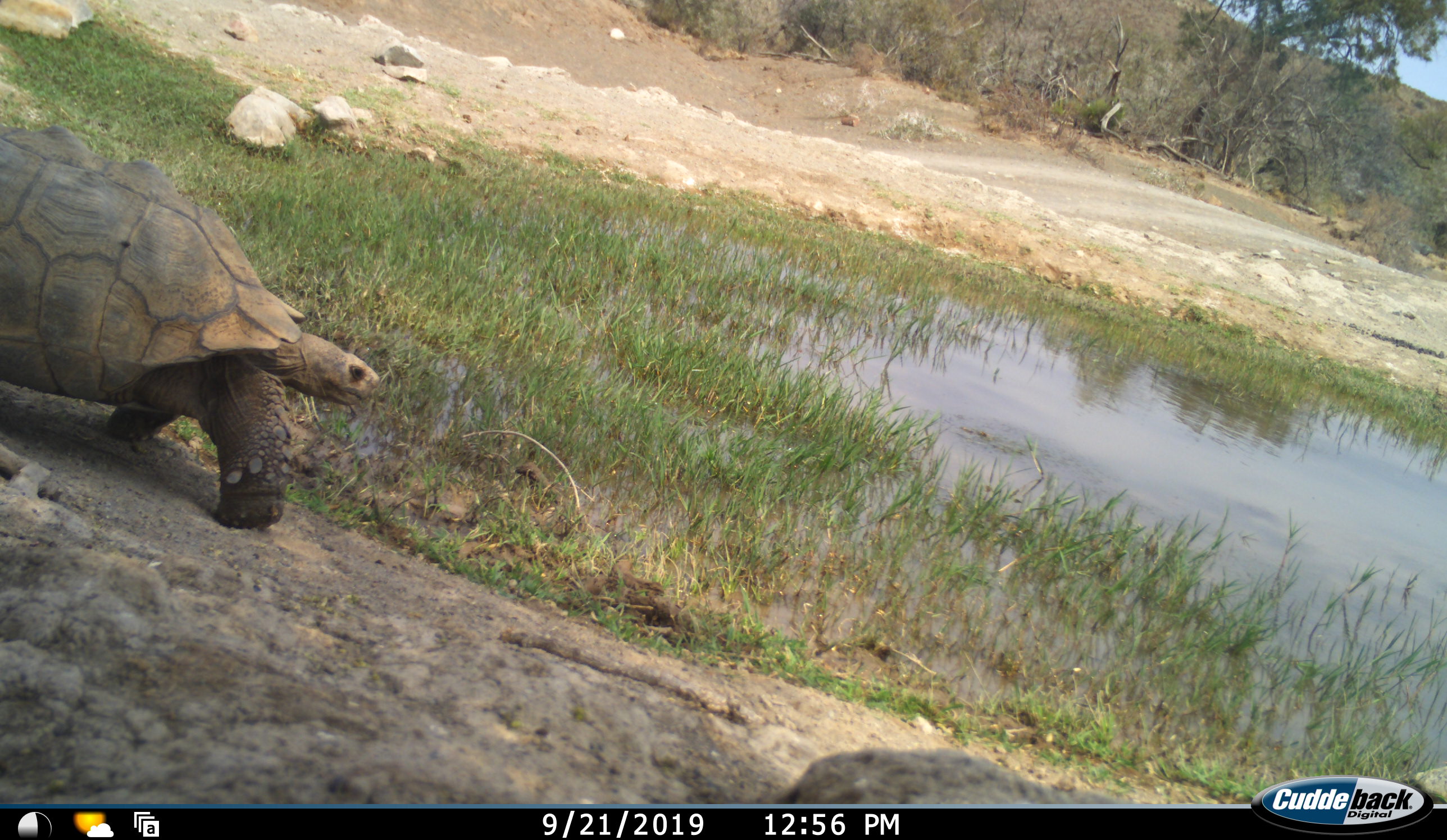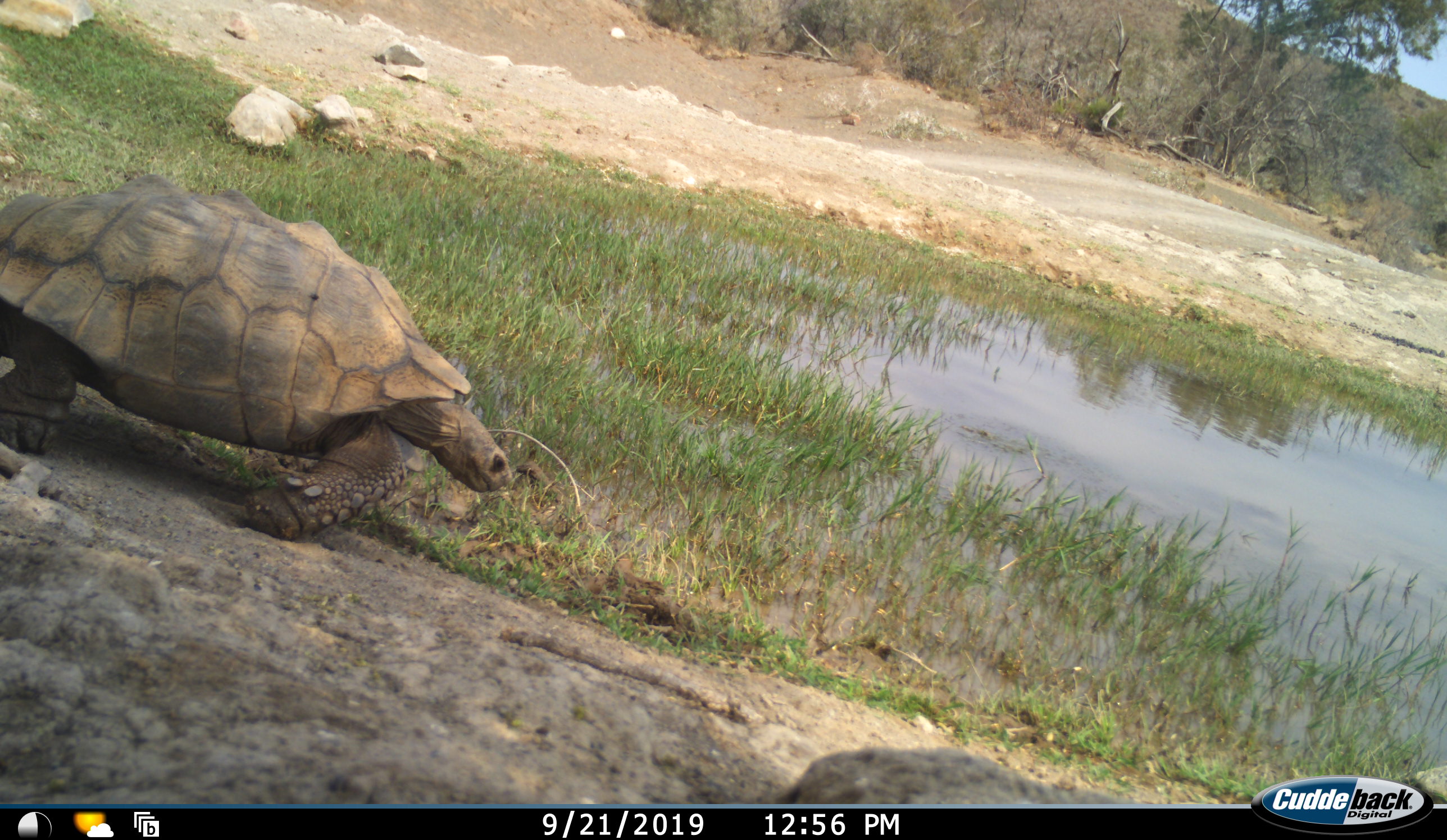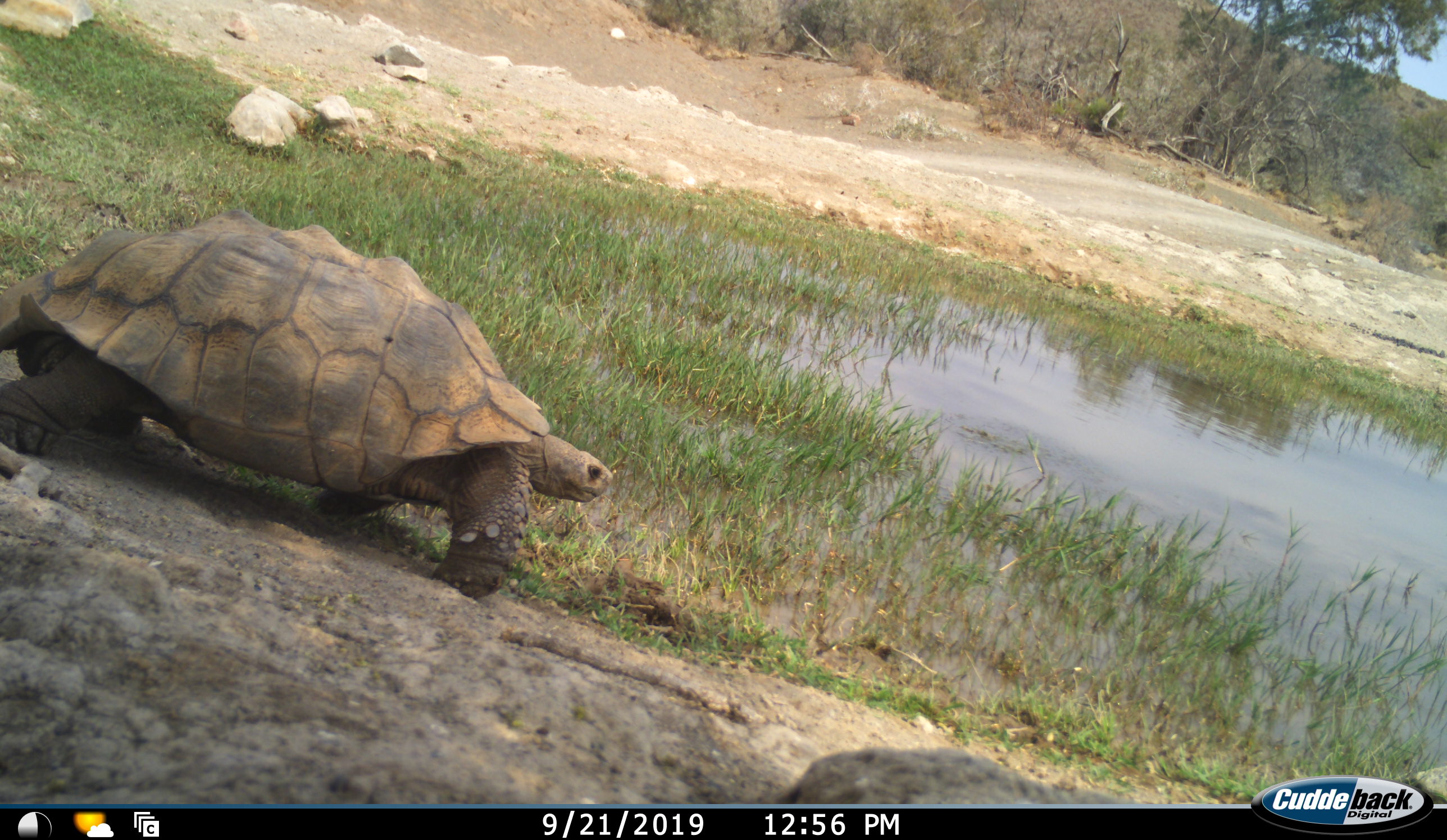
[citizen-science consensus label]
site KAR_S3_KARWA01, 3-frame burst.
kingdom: Animalia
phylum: Chordata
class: Reptilia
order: Testudines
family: Testudinidae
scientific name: Testudinidae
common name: tortoise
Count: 1.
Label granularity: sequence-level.